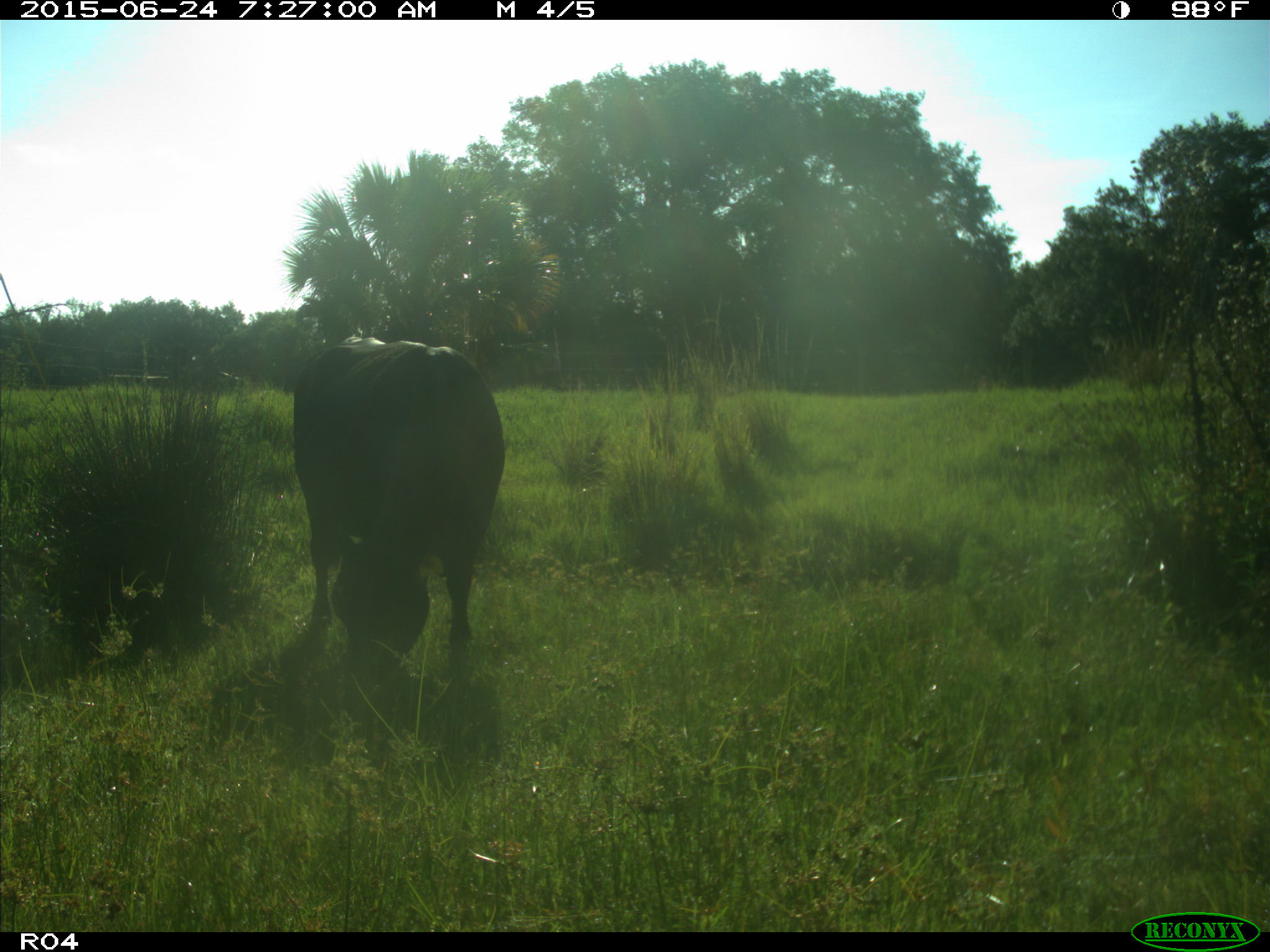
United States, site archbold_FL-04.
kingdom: Animalia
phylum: Chordata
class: Mammalia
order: Artiodactyla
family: Bovidae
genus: Bos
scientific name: Bos taurus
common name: domestic cow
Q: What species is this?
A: Bos taurus (domestic cow).